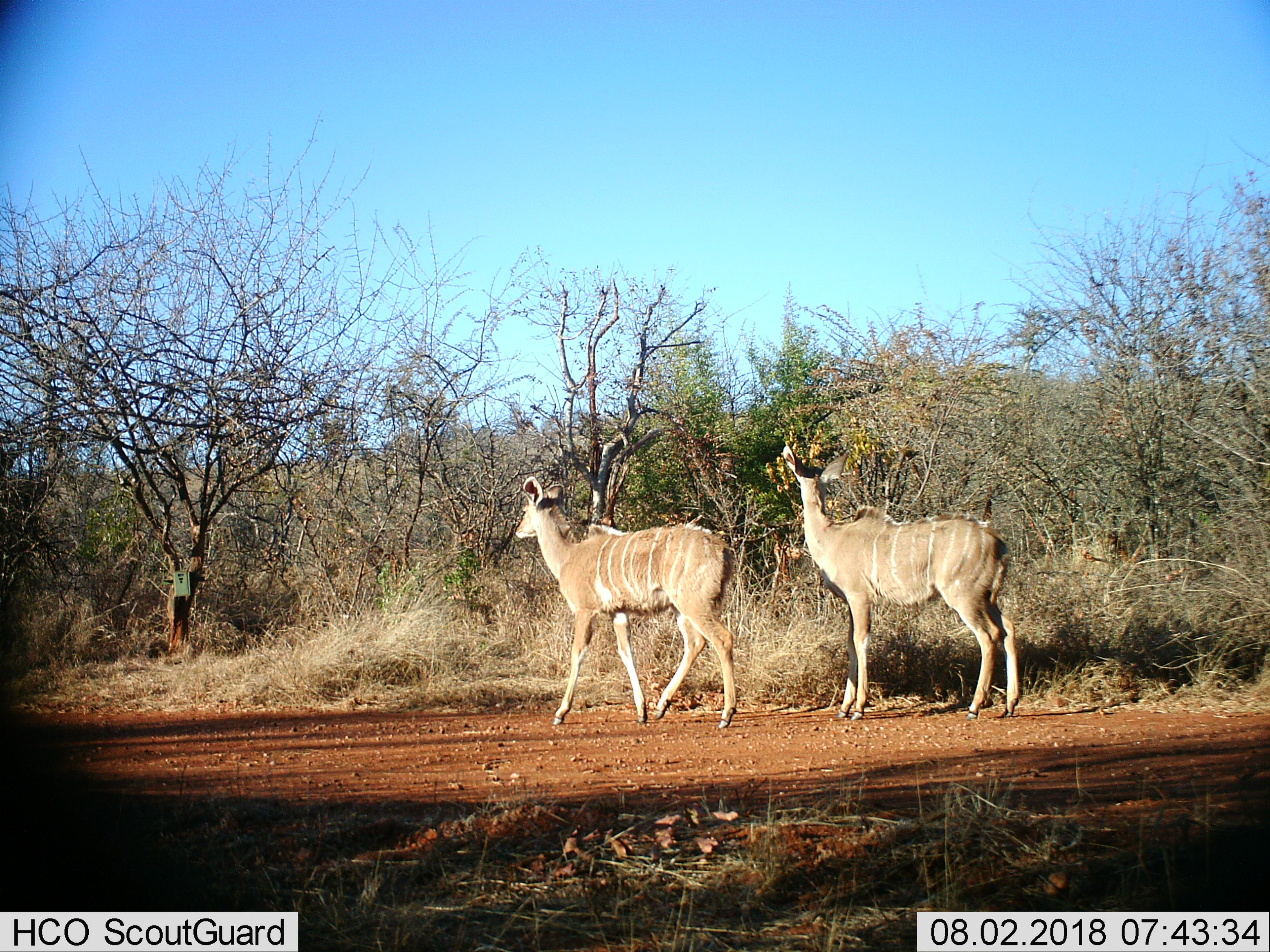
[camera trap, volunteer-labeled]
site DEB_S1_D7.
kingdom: Animalia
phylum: Chordata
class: Mammalia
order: Artiodactyla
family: Bovidae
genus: Tragelaphus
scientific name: Tragelaphus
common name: kudu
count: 2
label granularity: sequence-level